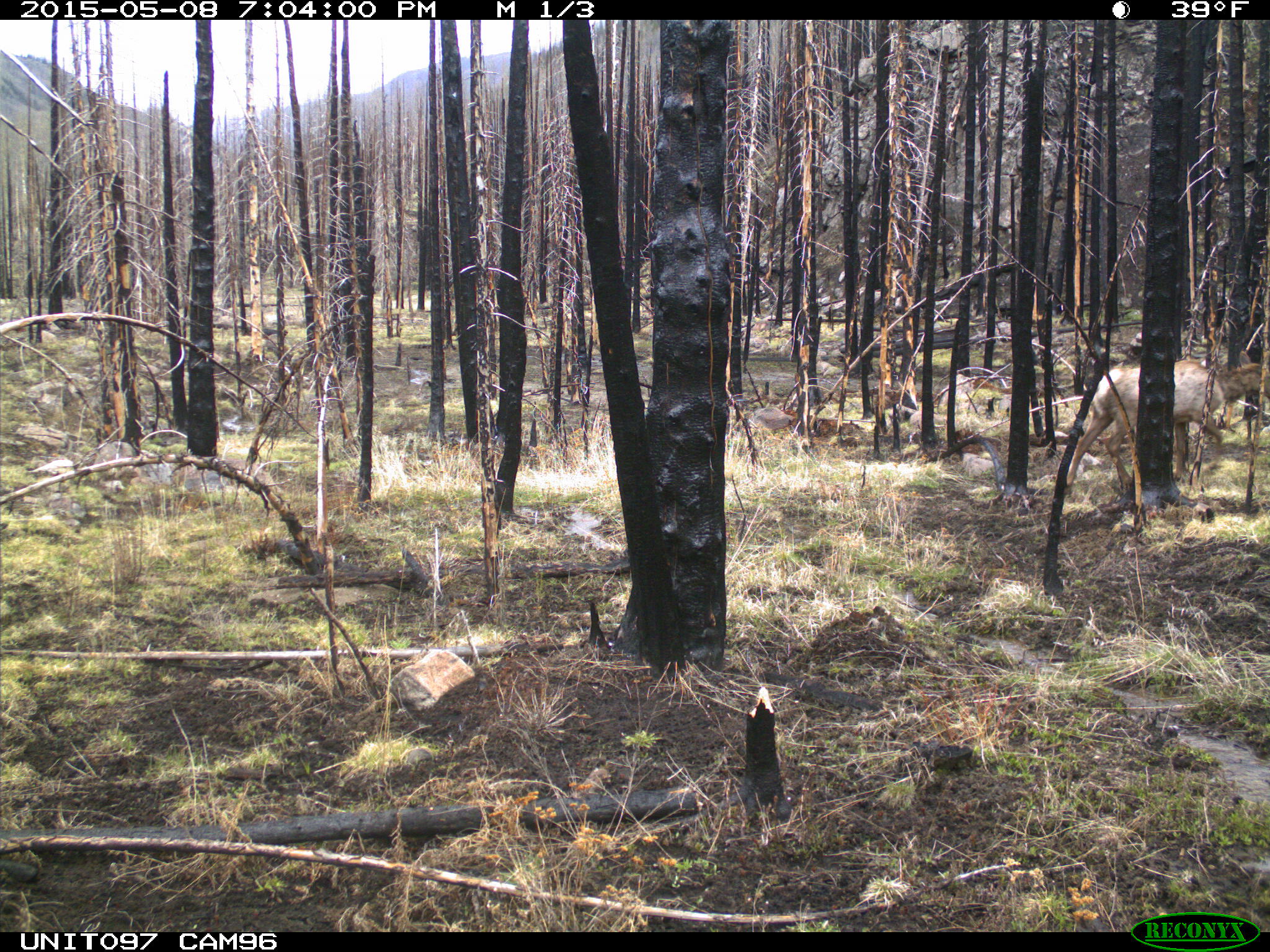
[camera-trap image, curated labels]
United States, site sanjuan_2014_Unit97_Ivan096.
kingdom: Animalia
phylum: Chordata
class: Mammalia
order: Artiodactyla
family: Cervidae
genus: Cervus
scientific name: Cervus elaphus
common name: red deer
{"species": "Cervus elaphus (red deer)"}